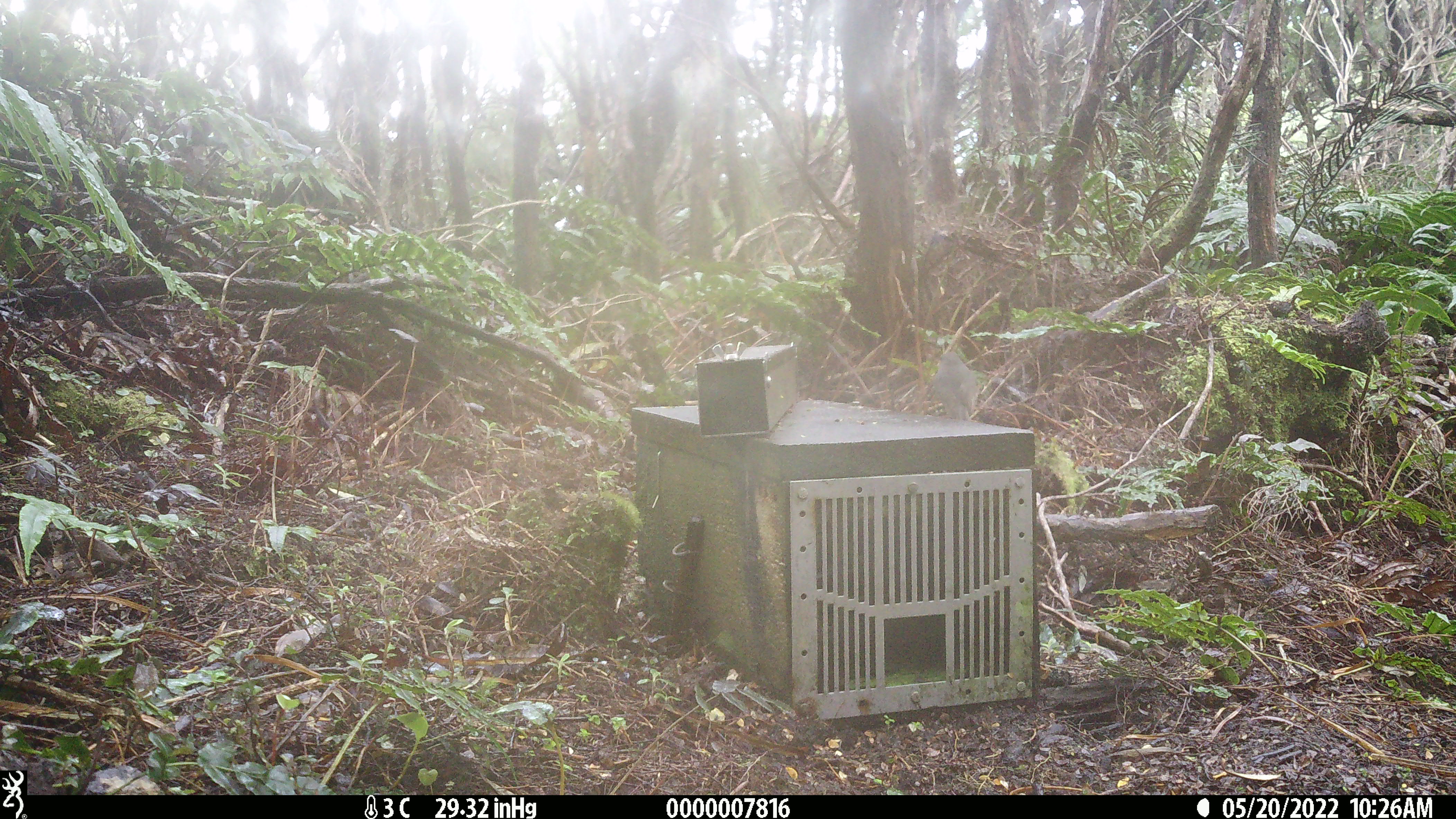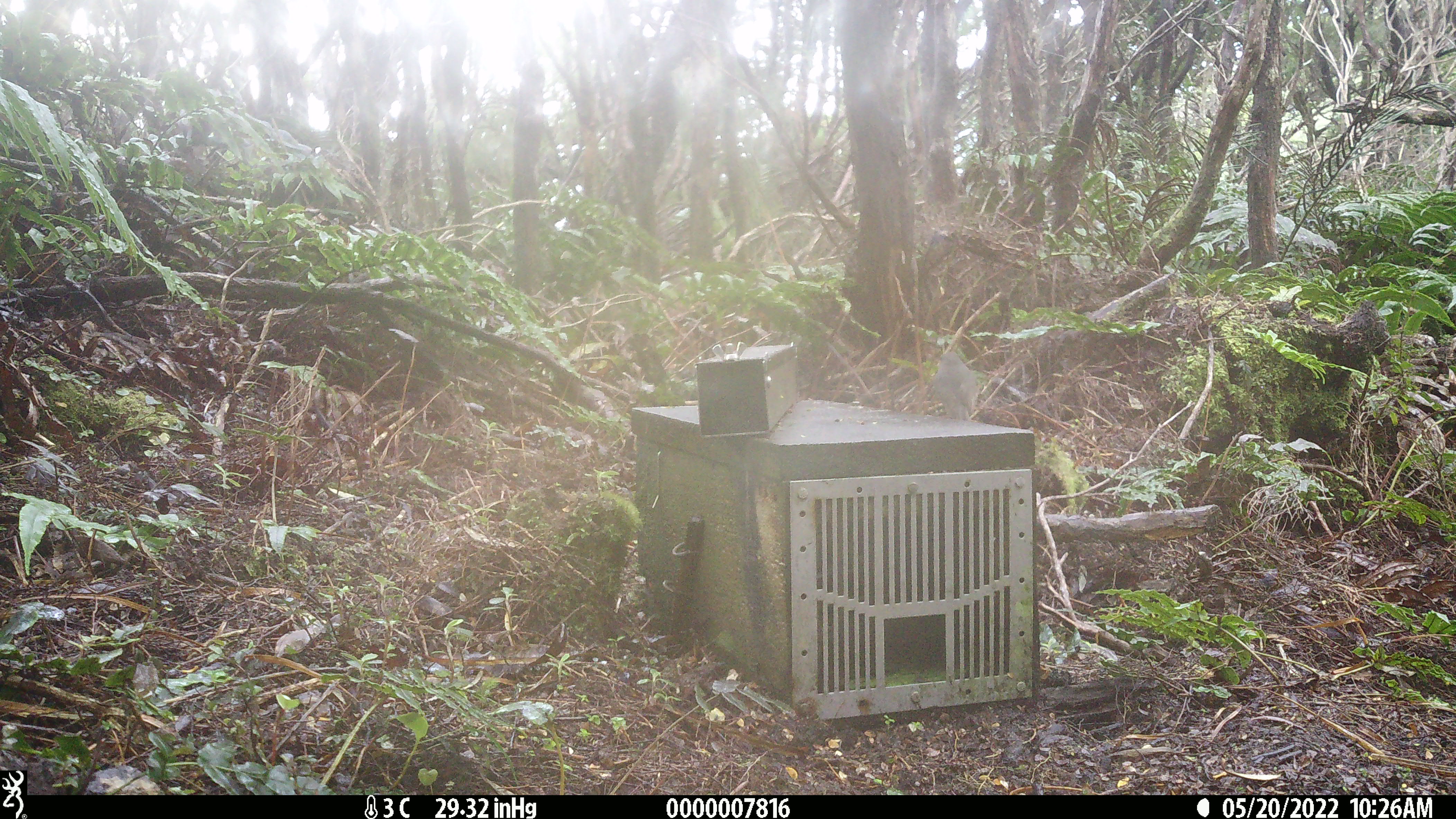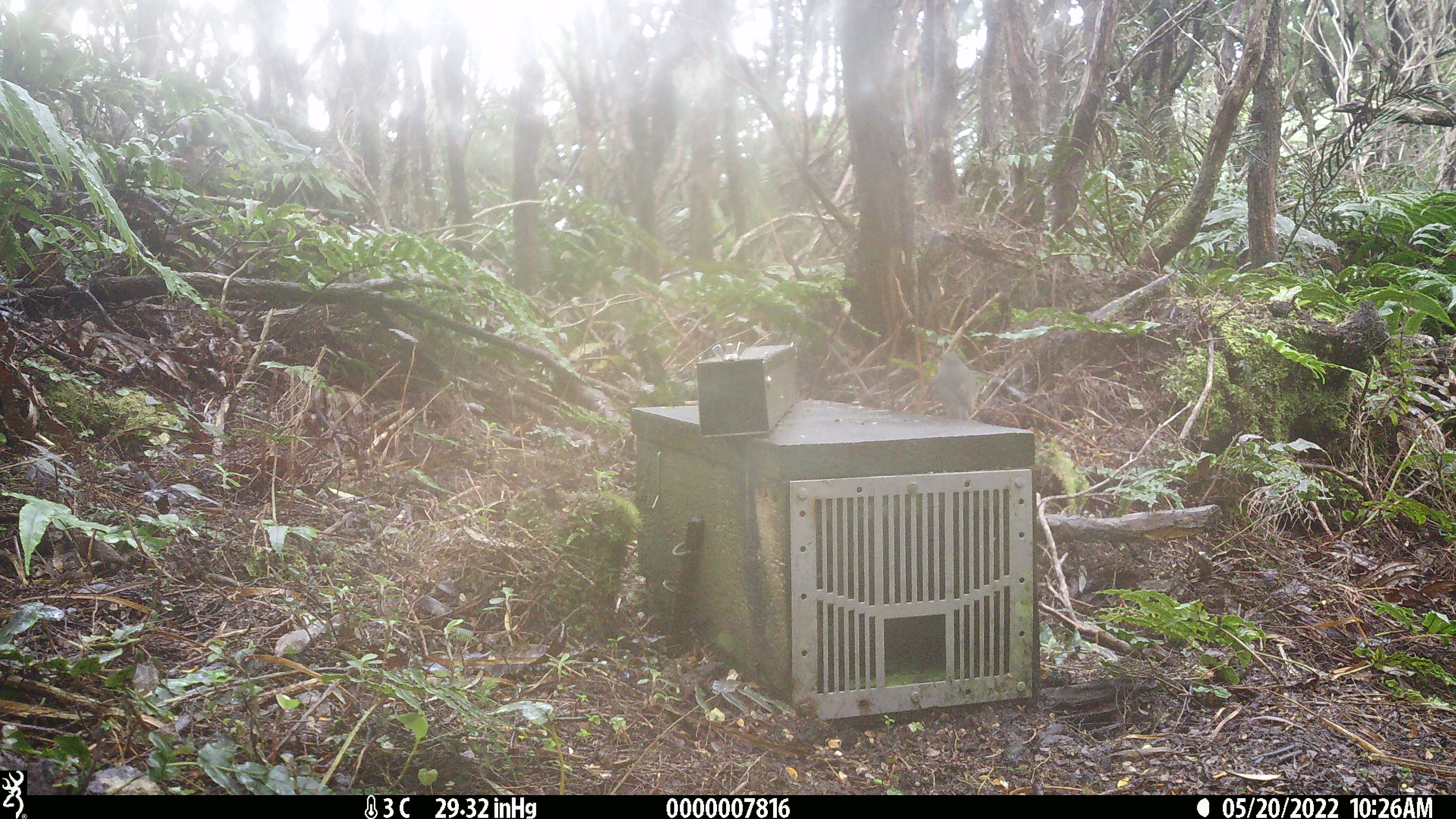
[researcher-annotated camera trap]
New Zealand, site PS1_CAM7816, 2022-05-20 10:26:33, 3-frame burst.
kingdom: Animalia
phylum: Chordata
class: Aves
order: Passeriformes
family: Petroicidae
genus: Petroica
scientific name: Petroica australis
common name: new zealand robin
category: robin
Robin (new zealand robin) (Petroica australis).